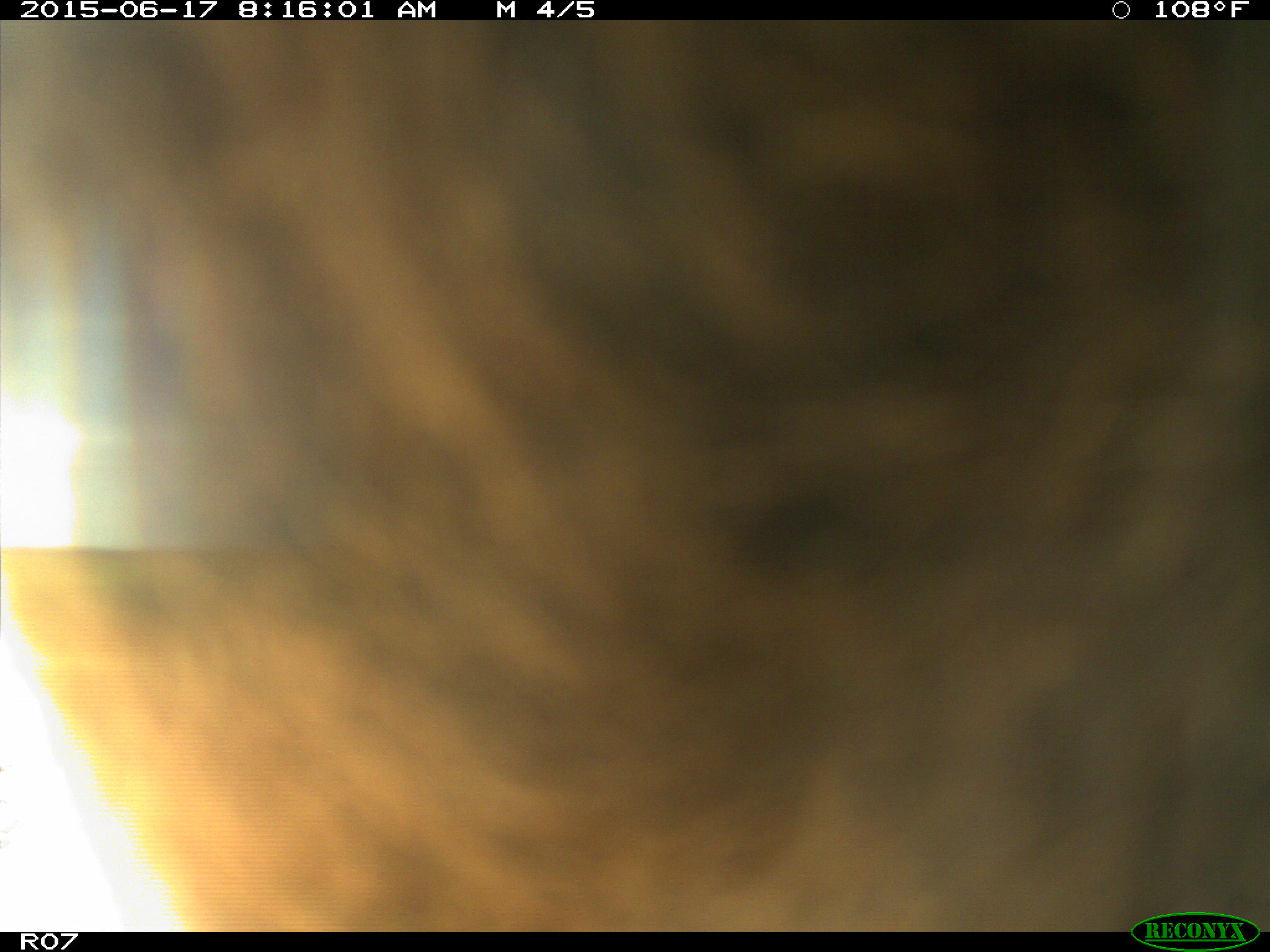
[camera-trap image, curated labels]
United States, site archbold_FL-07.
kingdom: Animalia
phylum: Chordata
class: Mammalia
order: Artiodactyla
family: Bovidae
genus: Bos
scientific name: Bos taurus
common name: domestic cow